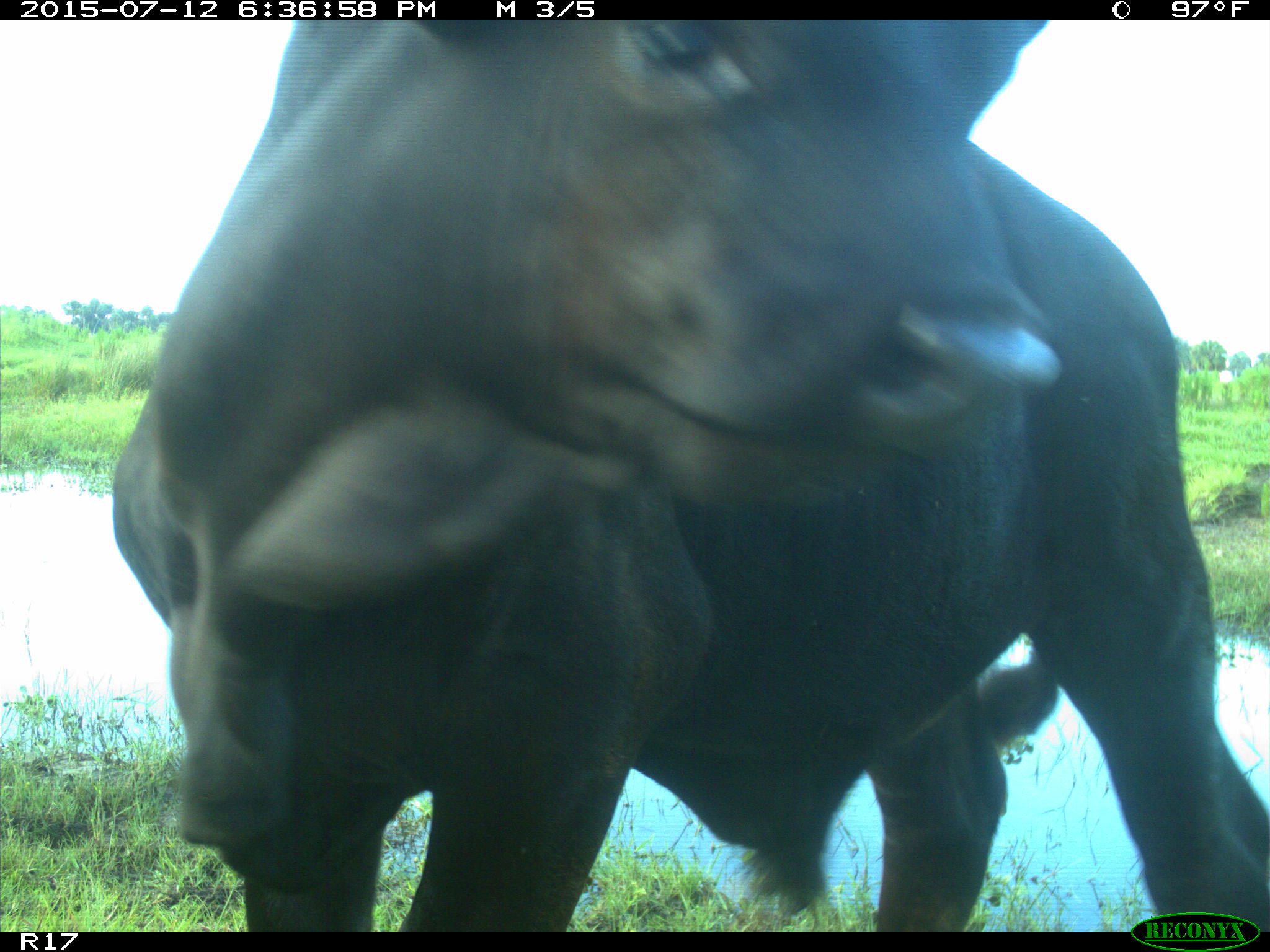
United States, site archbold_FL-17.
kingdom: Animalia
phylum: Chordata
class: Mammalia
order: Artiodactyla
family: Bovidae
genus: Bos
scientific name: Bos taurus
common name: domestic cow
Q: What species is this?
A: Bos taurus (domestic cow).